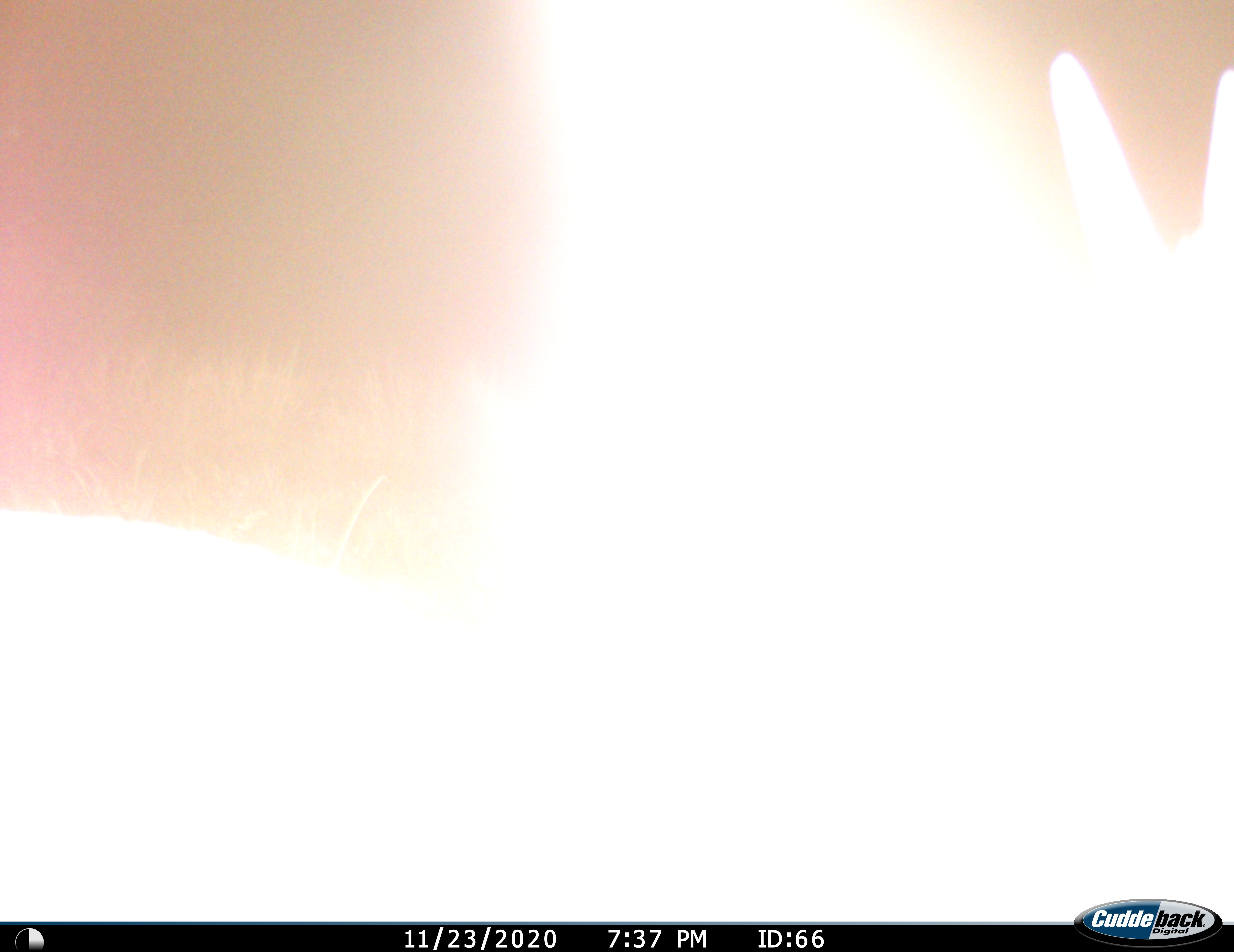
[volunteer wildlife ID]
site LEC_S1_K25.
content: unidentified animal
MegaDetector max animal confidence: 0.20